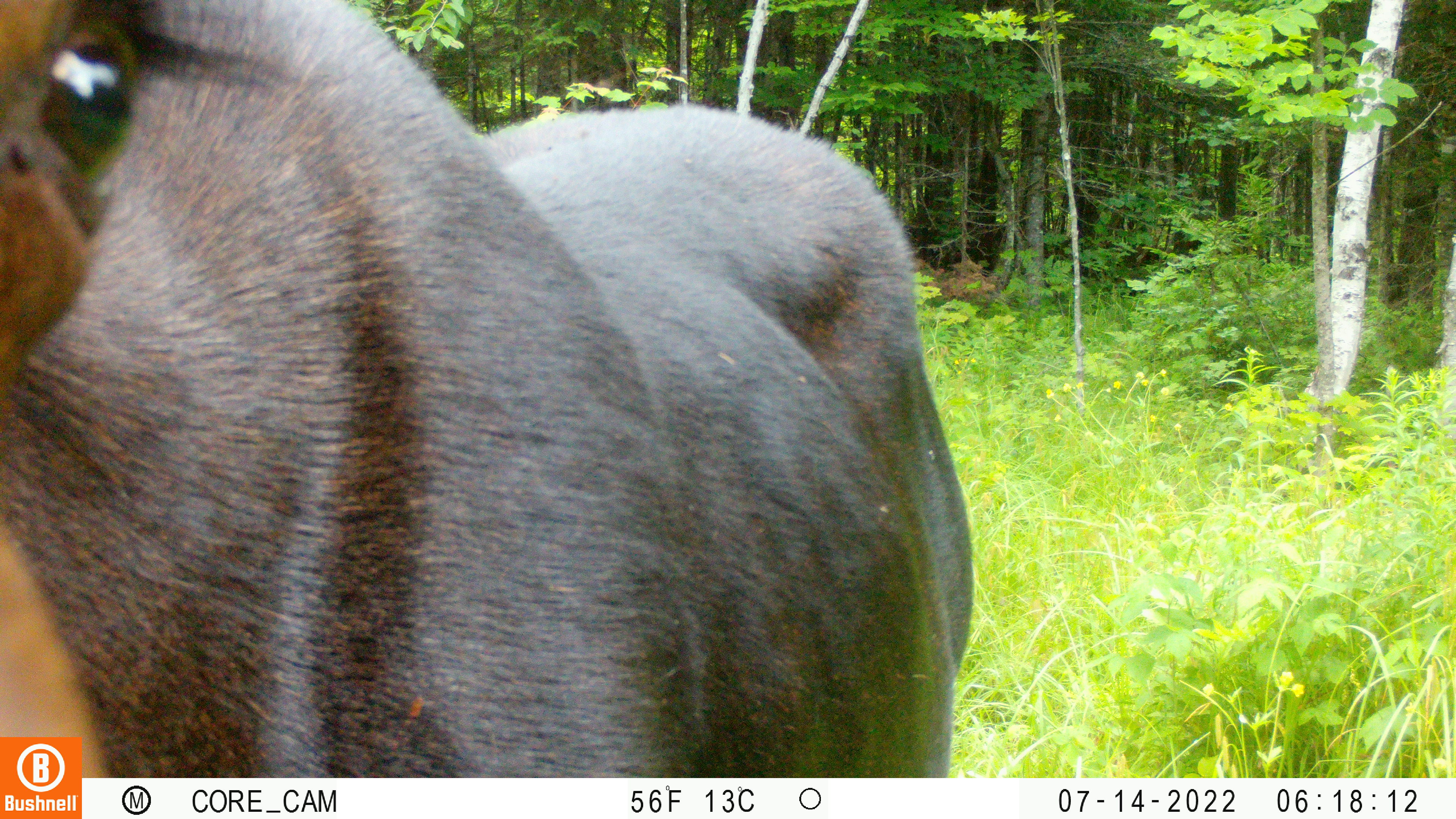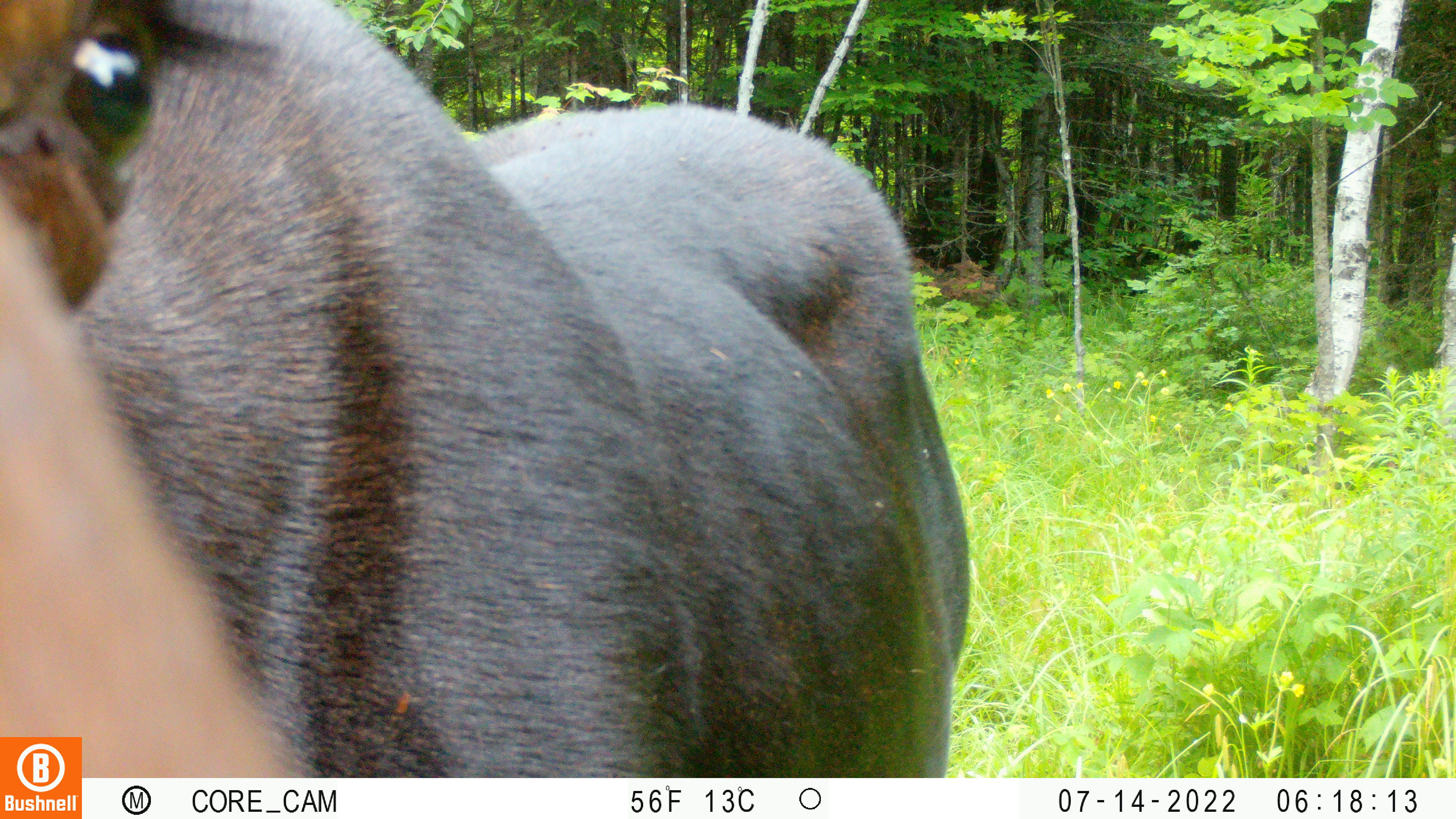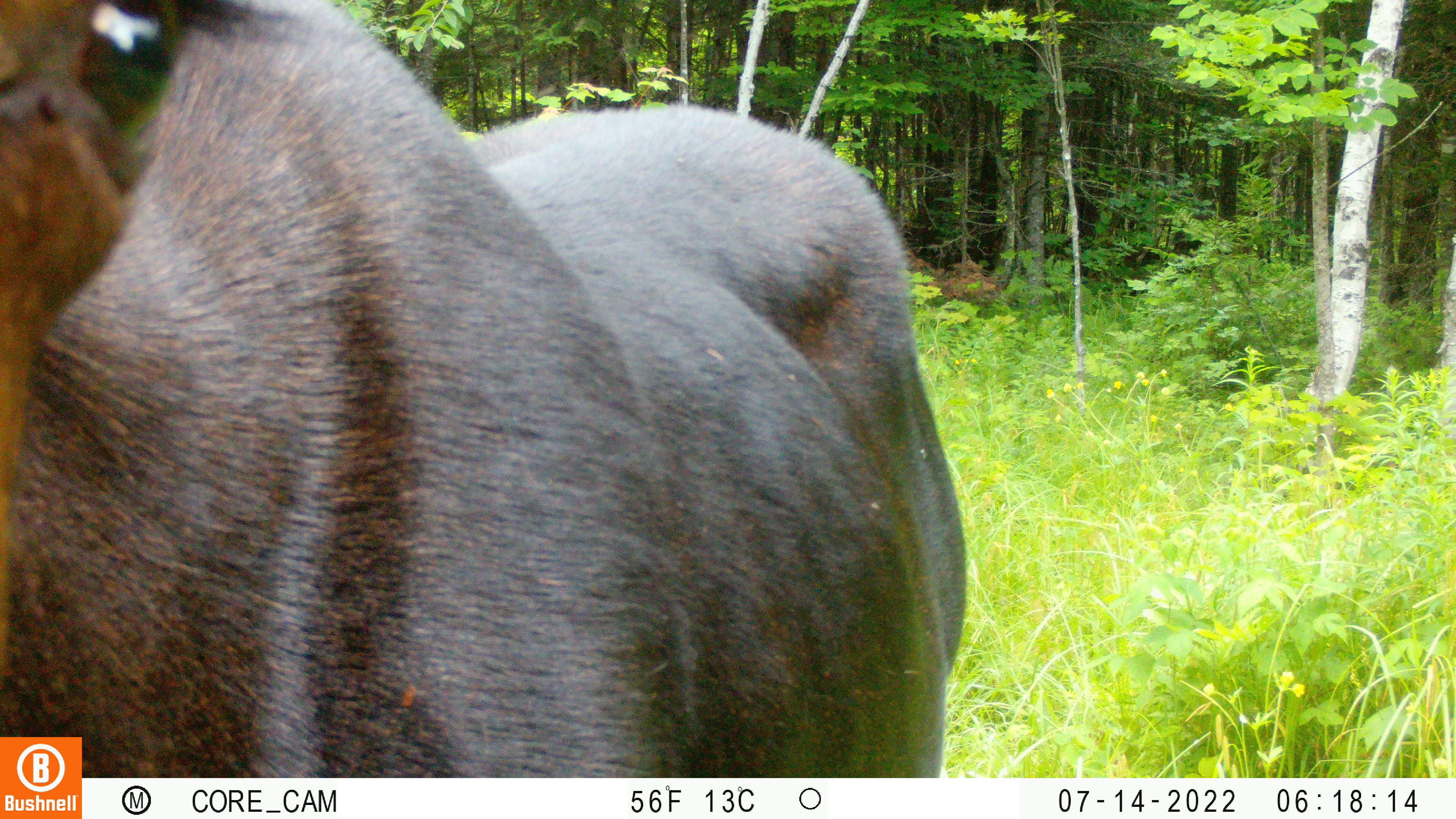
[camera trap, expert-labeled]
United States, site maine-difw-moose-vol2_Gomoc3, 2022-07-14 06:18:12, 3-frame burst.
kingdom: Animalia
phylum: Chordata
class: Mammalia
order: Artiodactyla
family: Cervidae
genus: Alces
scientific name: Alces alces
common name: moose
Moose (Alces alces).